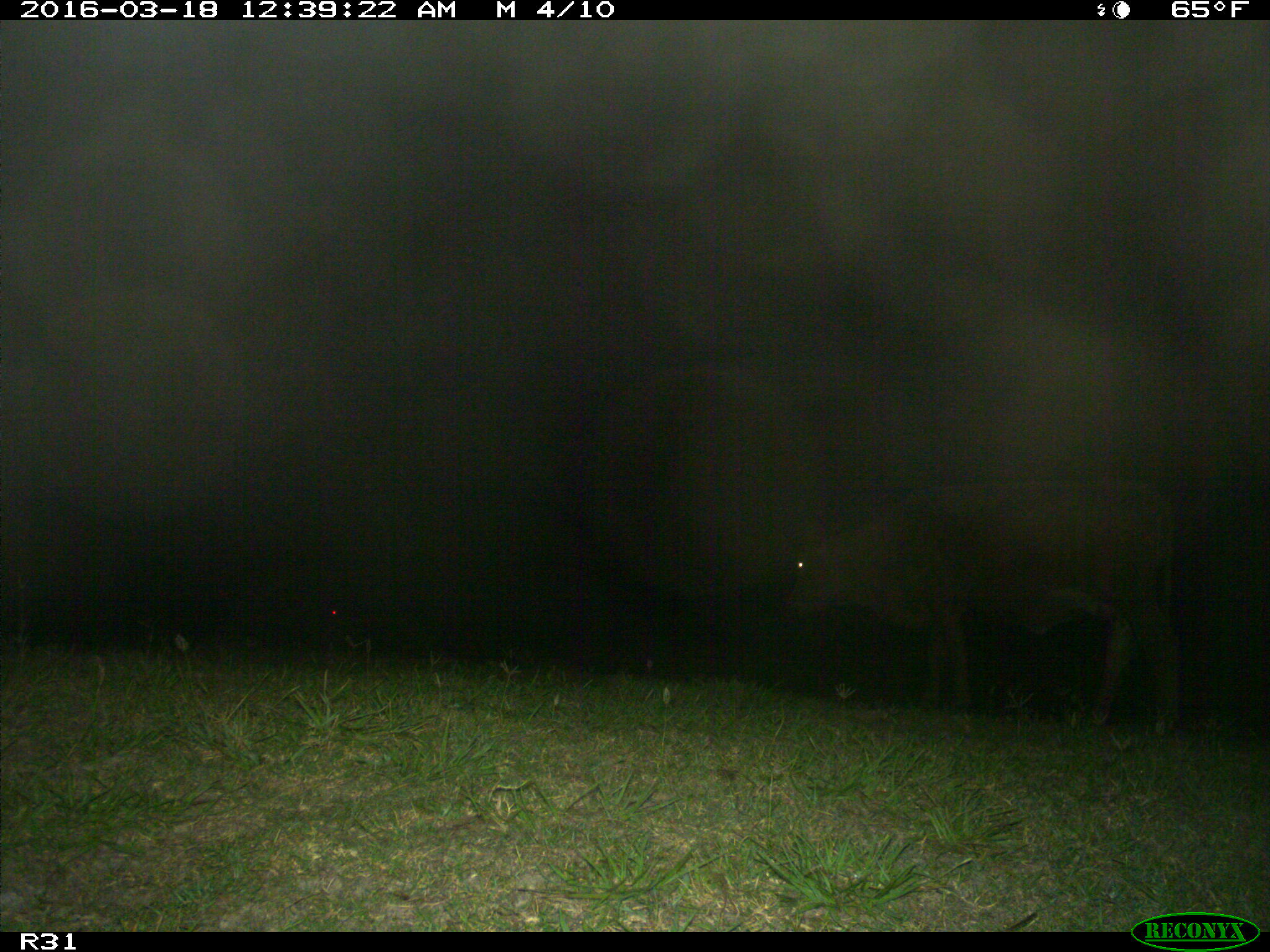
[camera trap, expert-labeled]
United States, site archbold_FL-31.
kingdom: Animalia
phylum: Chordata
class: Mammalia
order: Artiodactyla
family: Bovidae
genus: Bos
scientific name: Bos taurus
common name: domestic cow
Bos taurus (domestic cow).